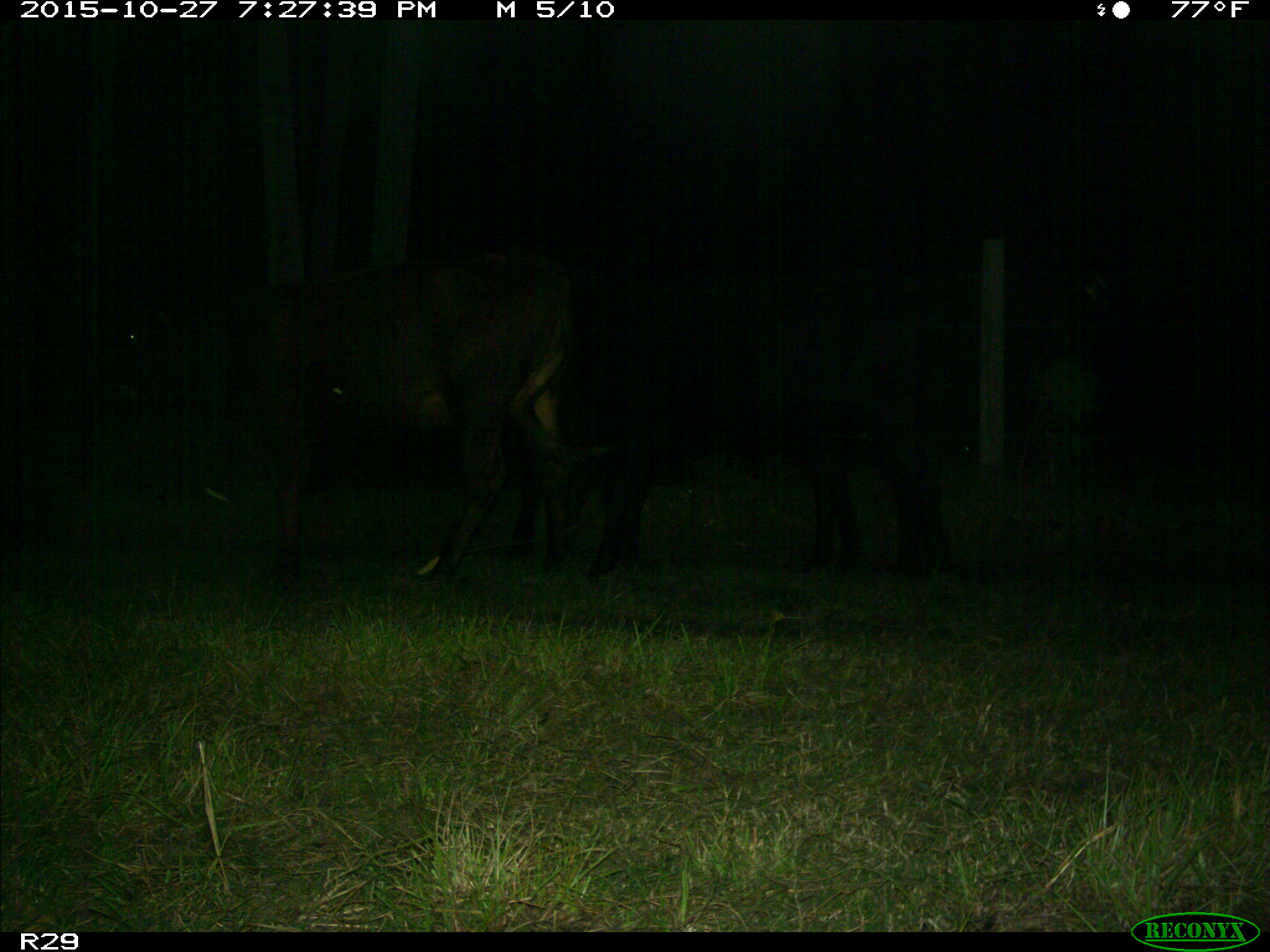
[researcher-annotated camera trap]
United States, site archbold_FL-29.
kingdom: Animalia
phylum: Chordata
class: Mammalia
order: Artiodactyla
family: Bovidae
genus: Bos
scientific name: Bos taurus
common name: domestic cow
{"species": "Bos taurus (domestic cow)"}